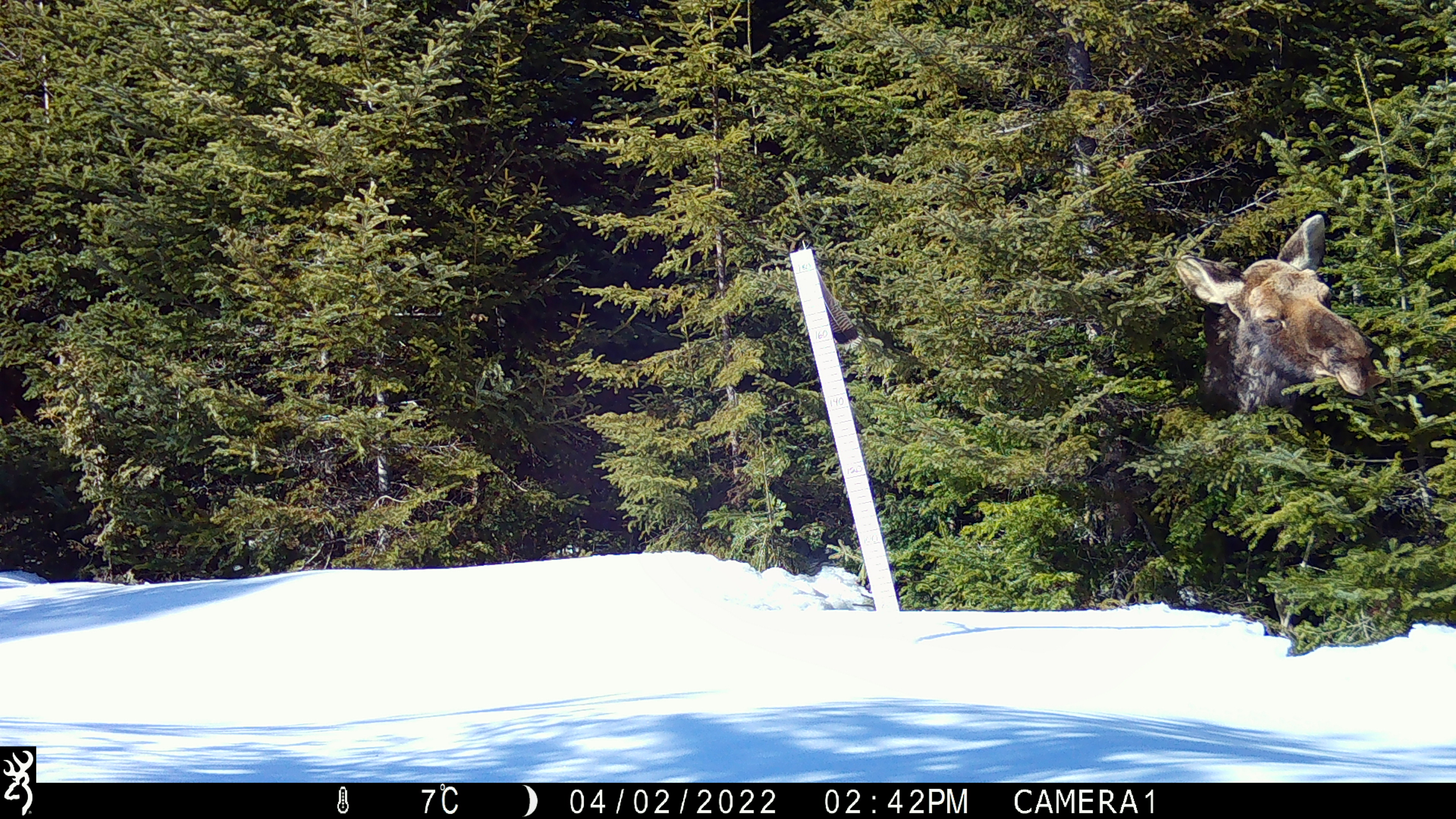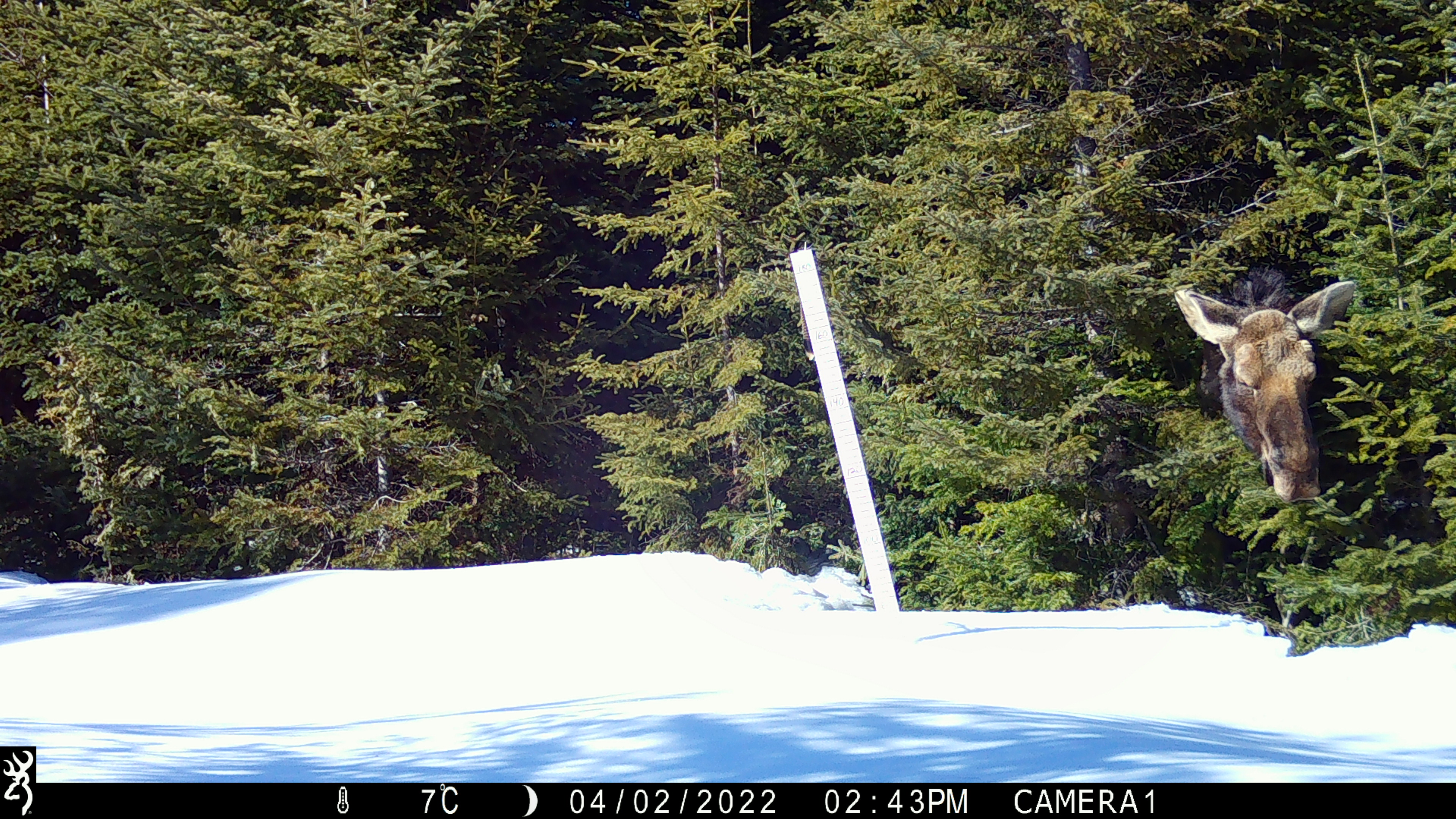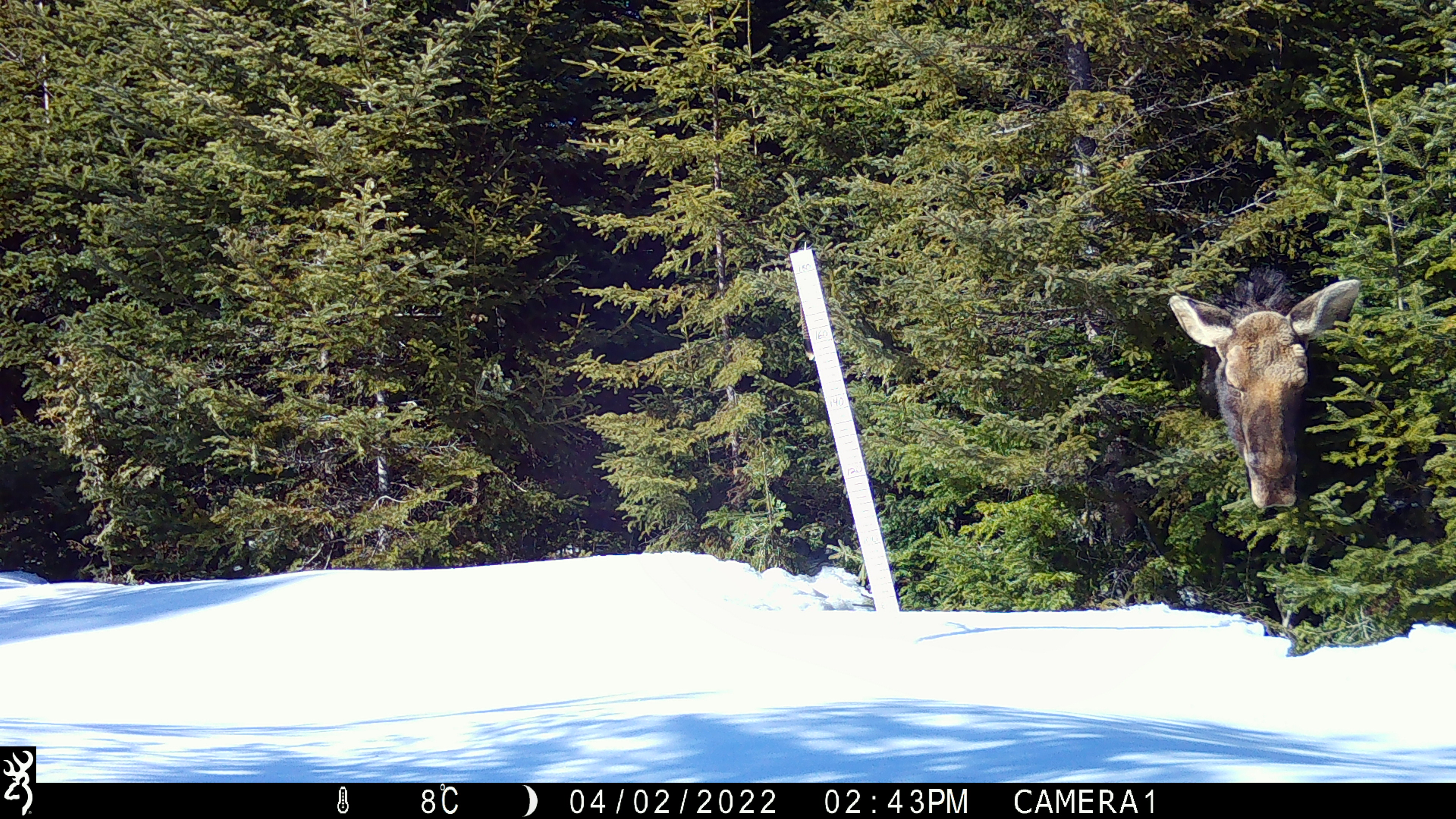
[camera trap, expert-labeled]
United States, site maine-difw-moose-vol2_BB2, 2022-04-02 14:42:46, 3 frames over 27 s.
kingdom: Animalia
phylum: Chordata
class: Mammalia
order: Artiodactyla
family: Cervidae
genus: Alces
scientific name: Alces alces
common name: moose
Moose (Alces alces).